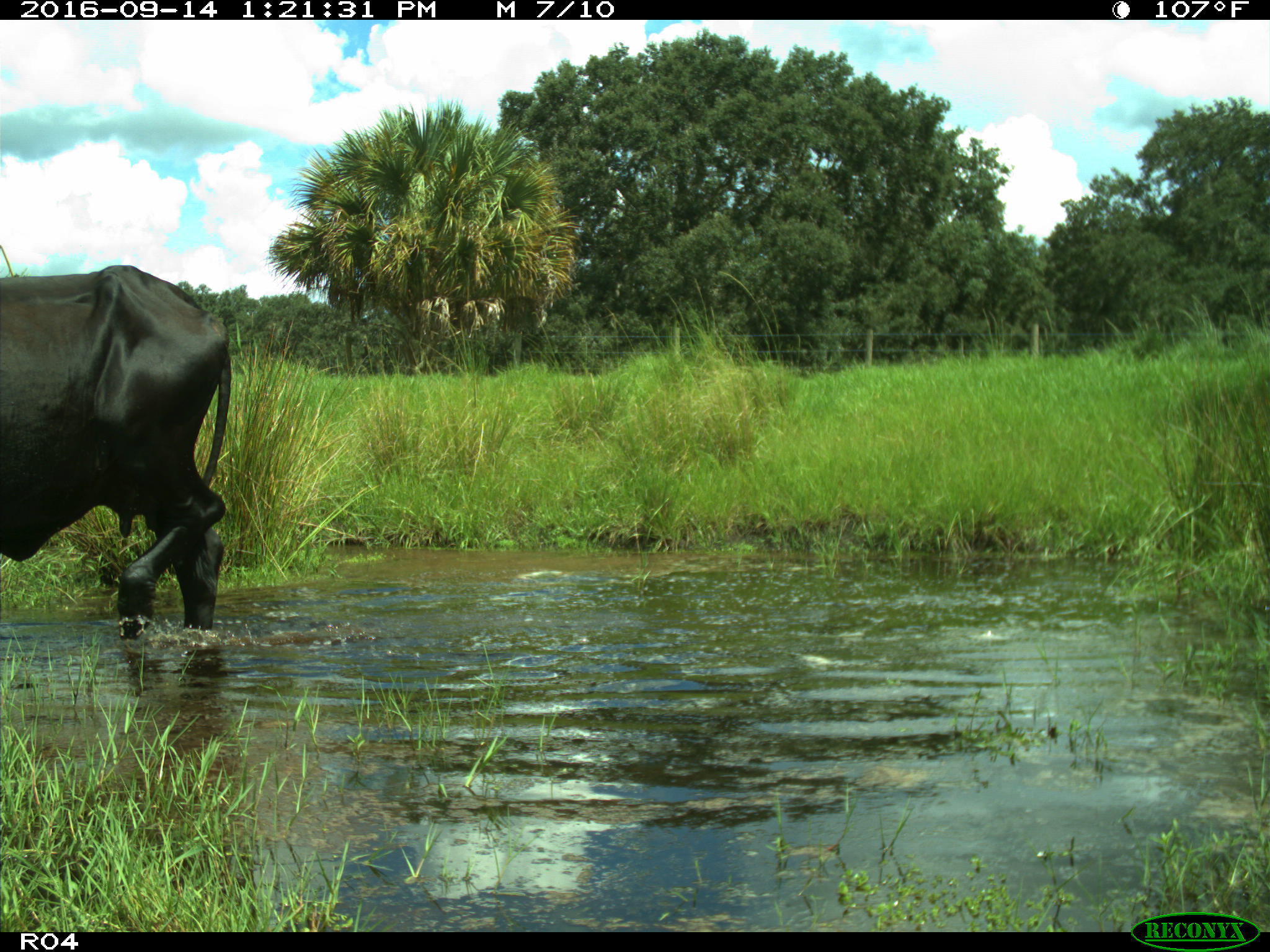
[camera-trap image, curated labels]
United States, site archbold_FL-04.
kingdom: Animalia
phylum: Chordata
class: Mammalia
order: Artiodactyla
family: Bovidae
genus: Bos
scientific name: Bos taurus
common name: domestic cow